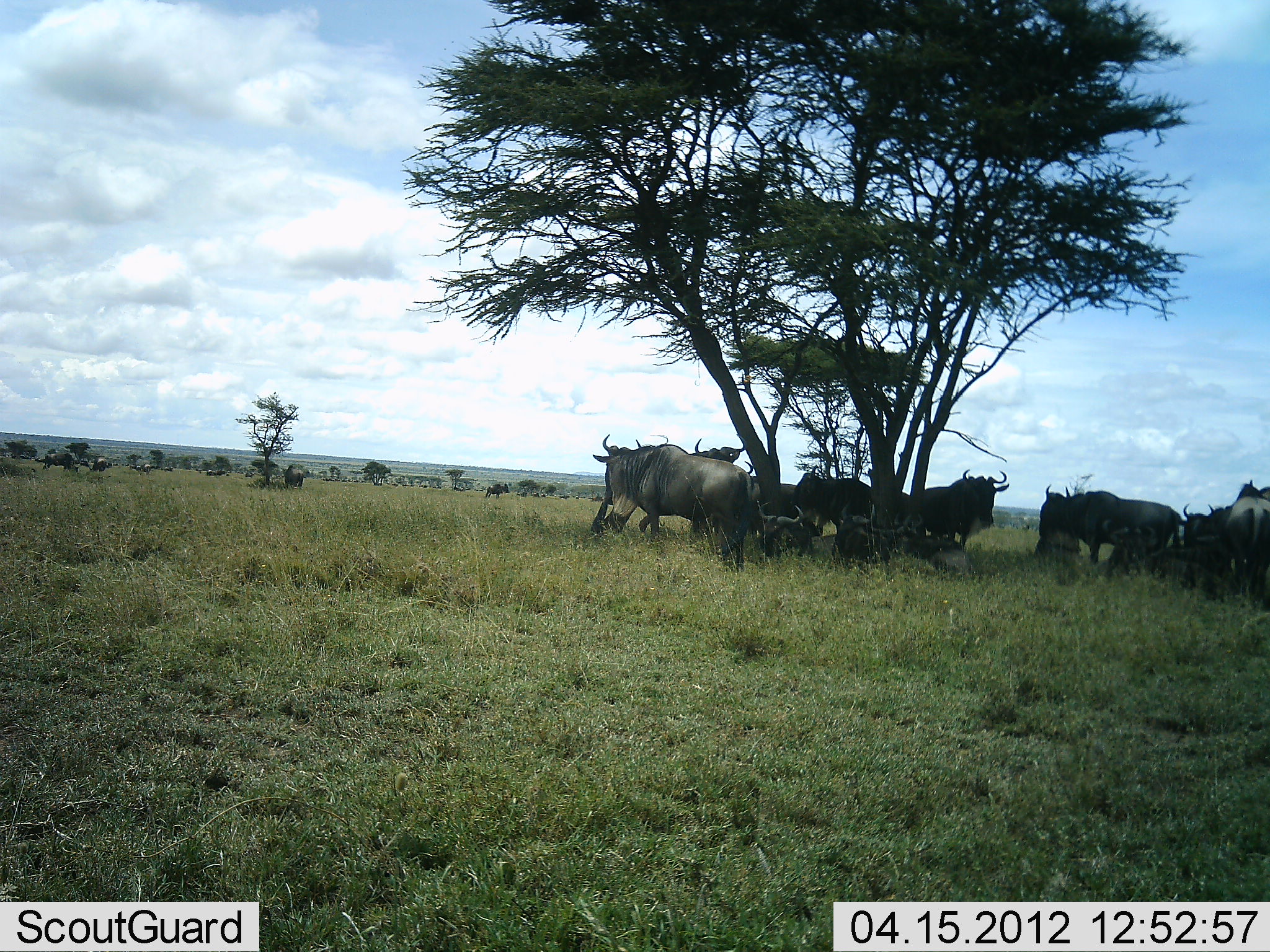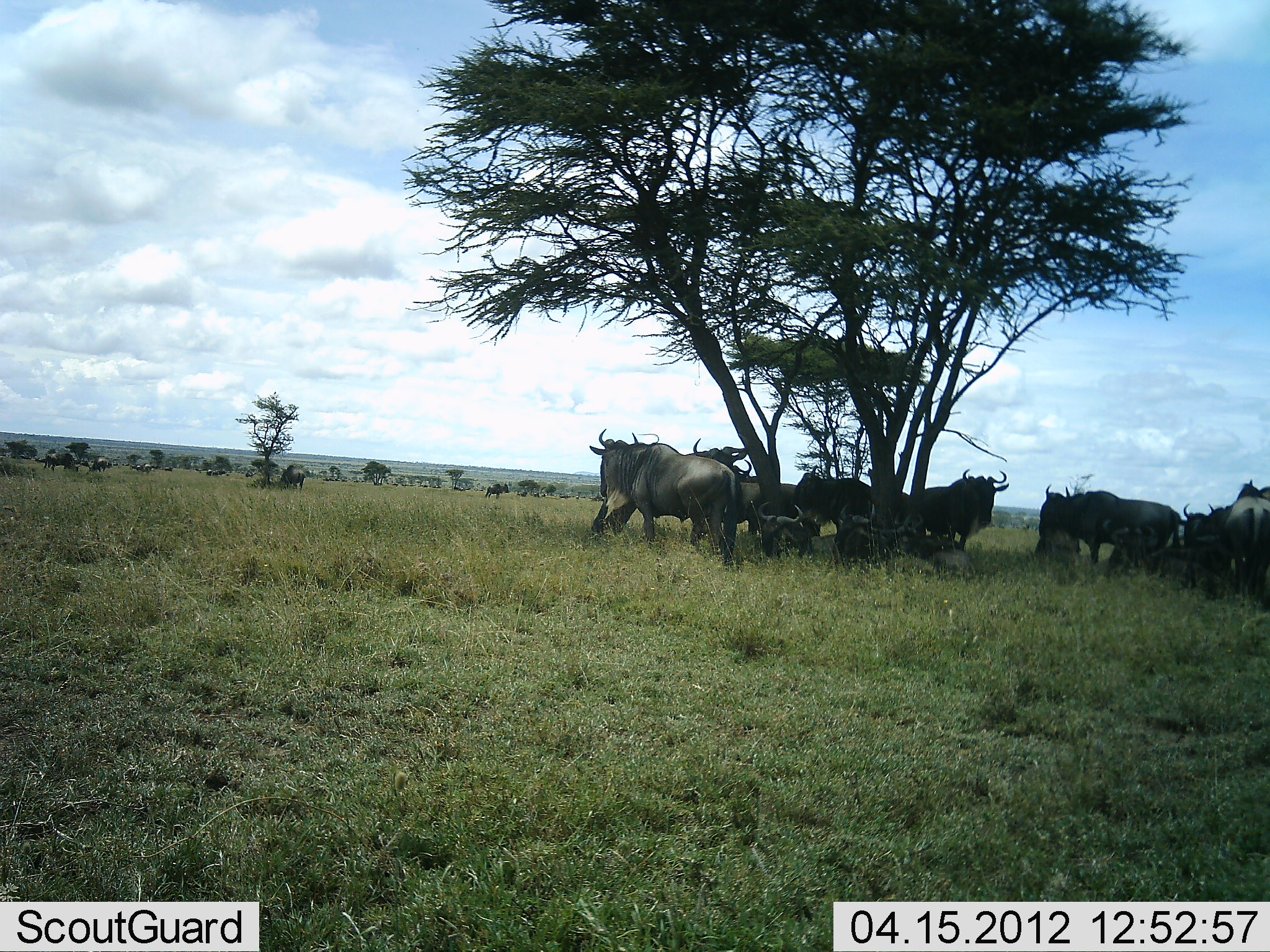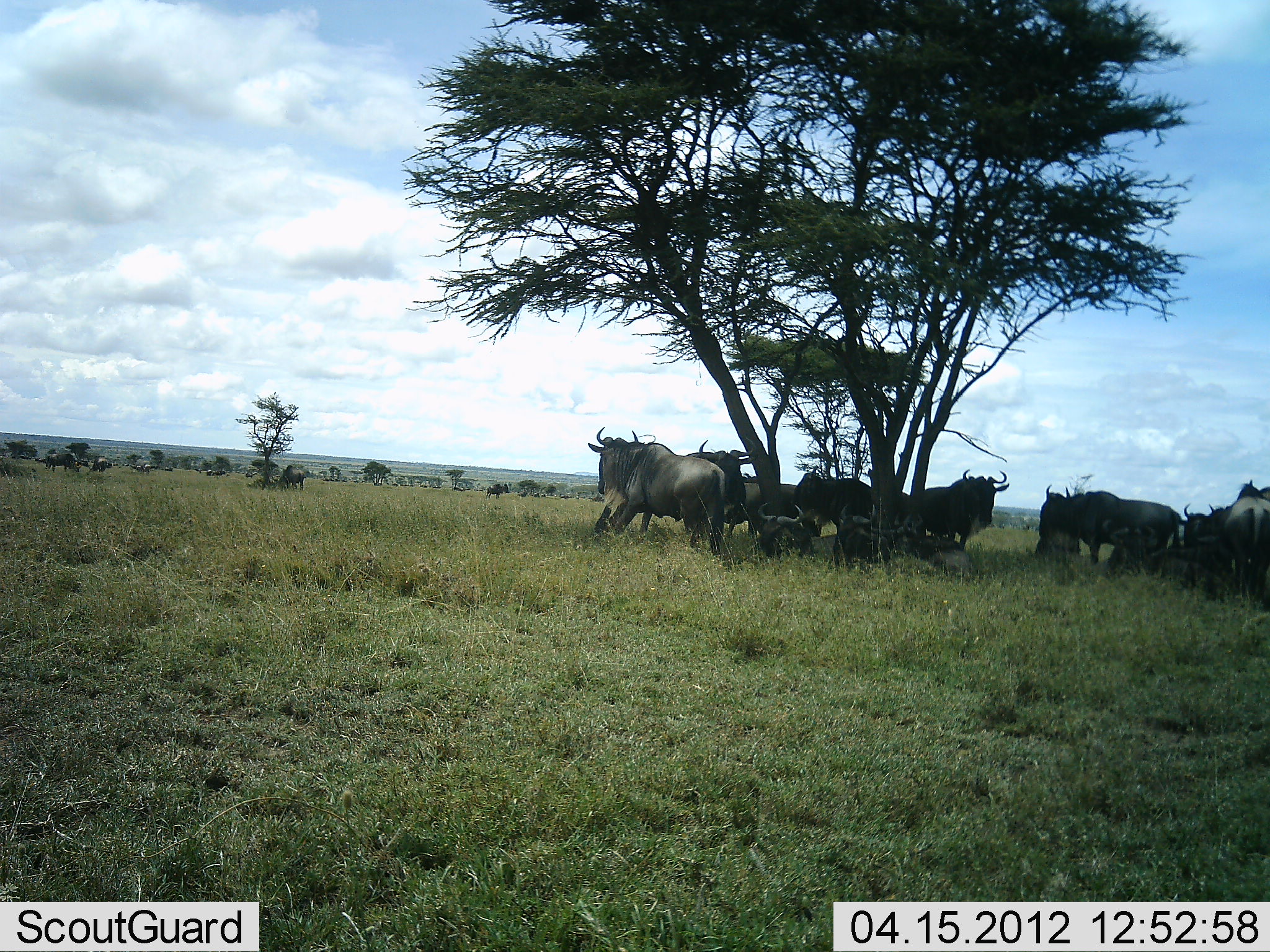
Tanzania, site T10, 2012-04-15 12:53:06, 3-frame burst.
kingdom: Animalia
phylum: Chordata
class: Mammalia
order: Artiodactyla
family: Bovidae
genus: Connochaetes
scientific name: Connochaetes taurinus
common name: blue wildebeest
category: wildebeest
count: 11-50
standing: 83%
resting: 83%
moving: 6%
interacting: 22%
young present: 6%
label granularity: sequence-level